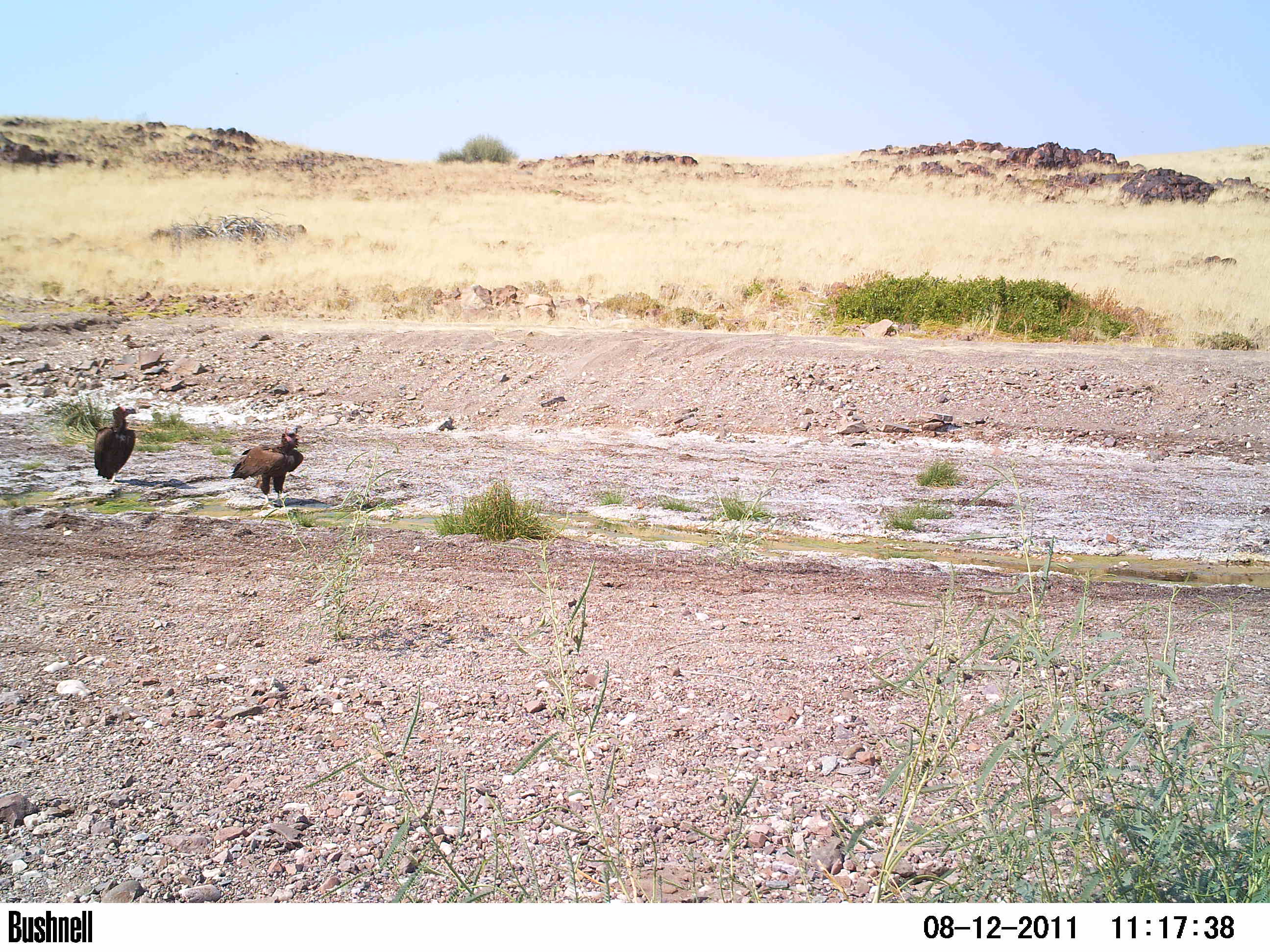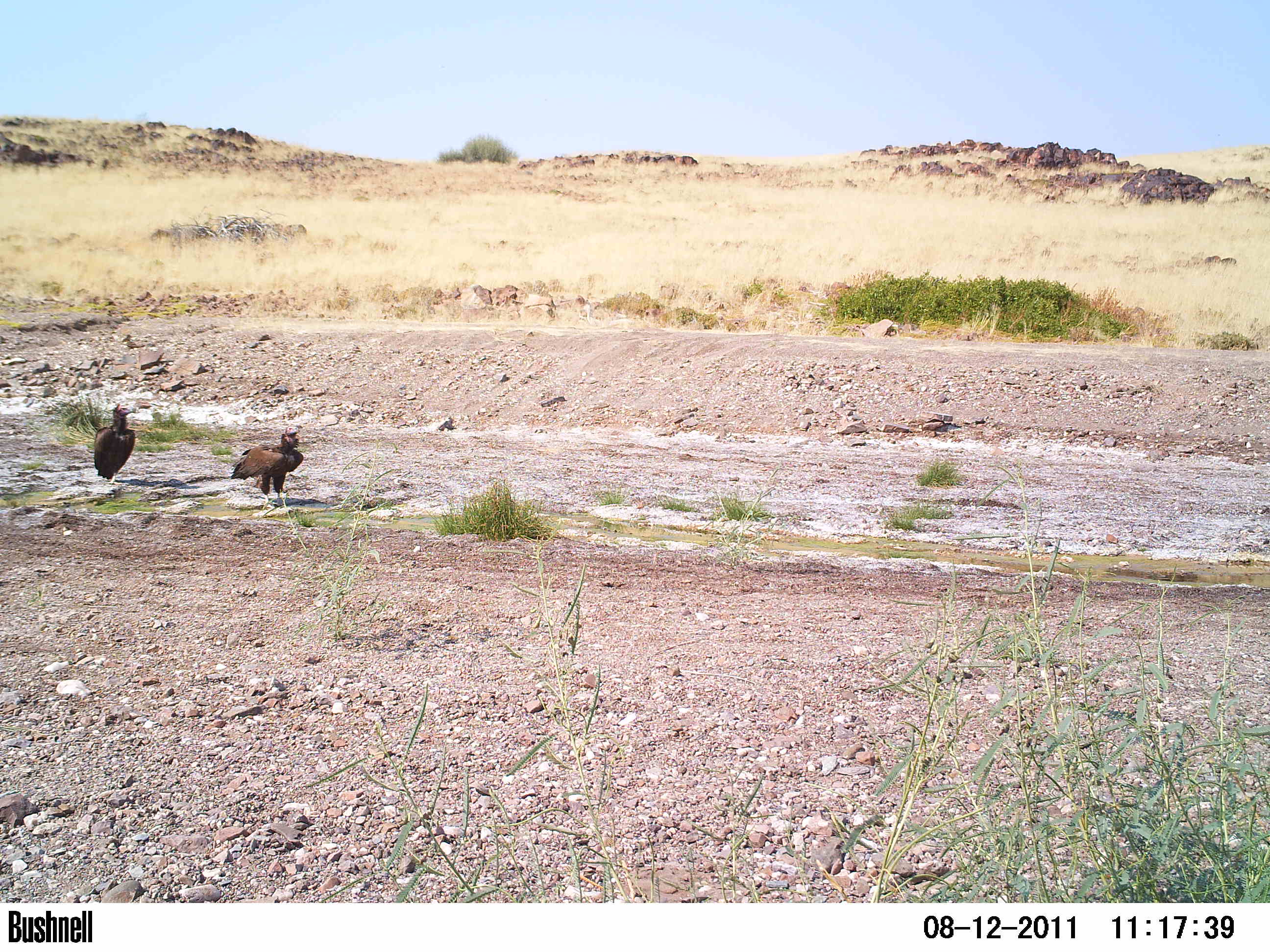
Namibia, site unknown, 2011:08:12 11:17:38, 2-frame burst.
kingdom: Animalia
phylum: Chordata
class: Aves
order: Accipitriformes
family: Accipitridae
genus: Torgos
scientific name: Torgos tracheliotos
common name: lappet-faced vulture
Torgos tracheliotos (lappet-faced vulture).